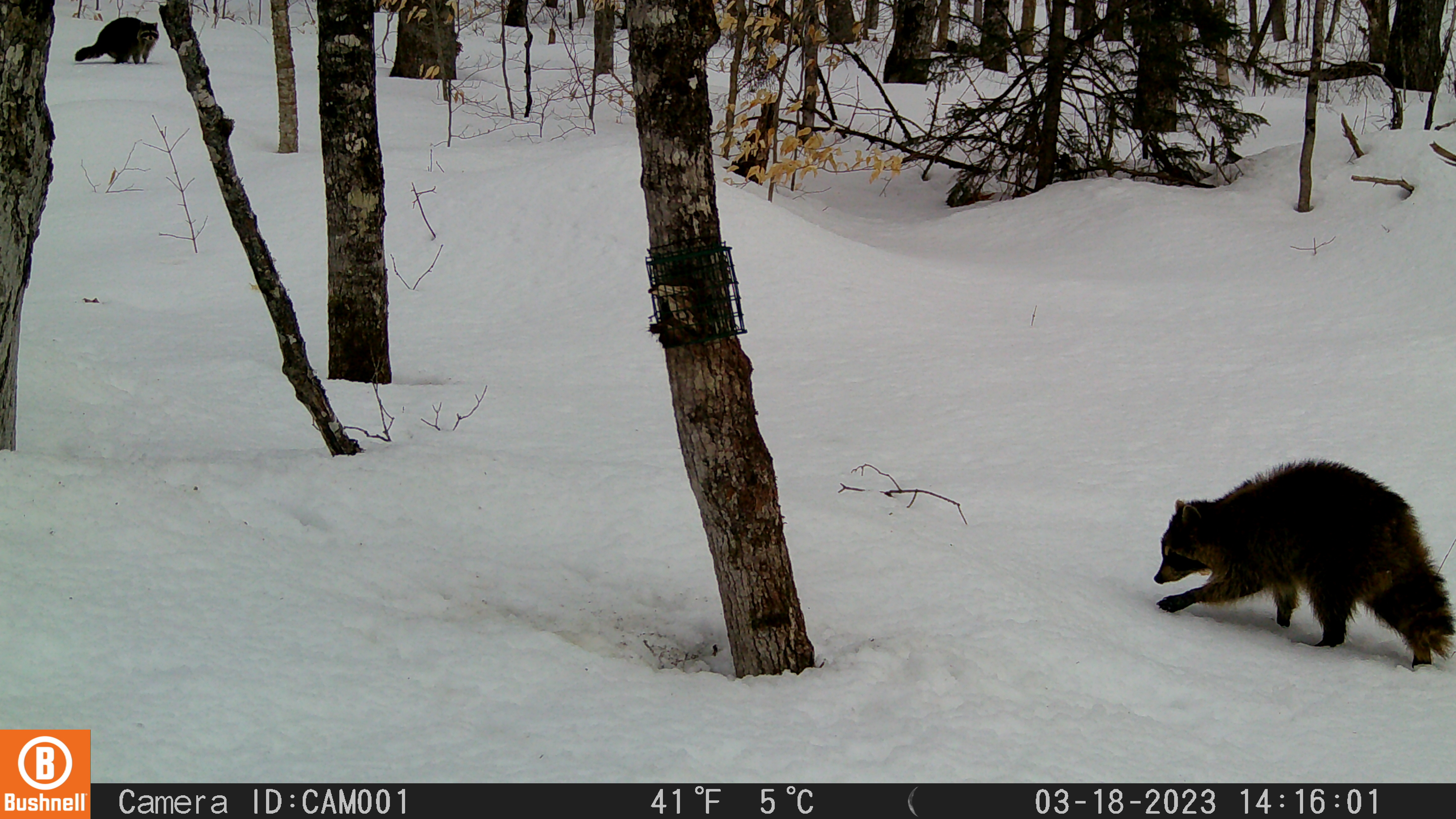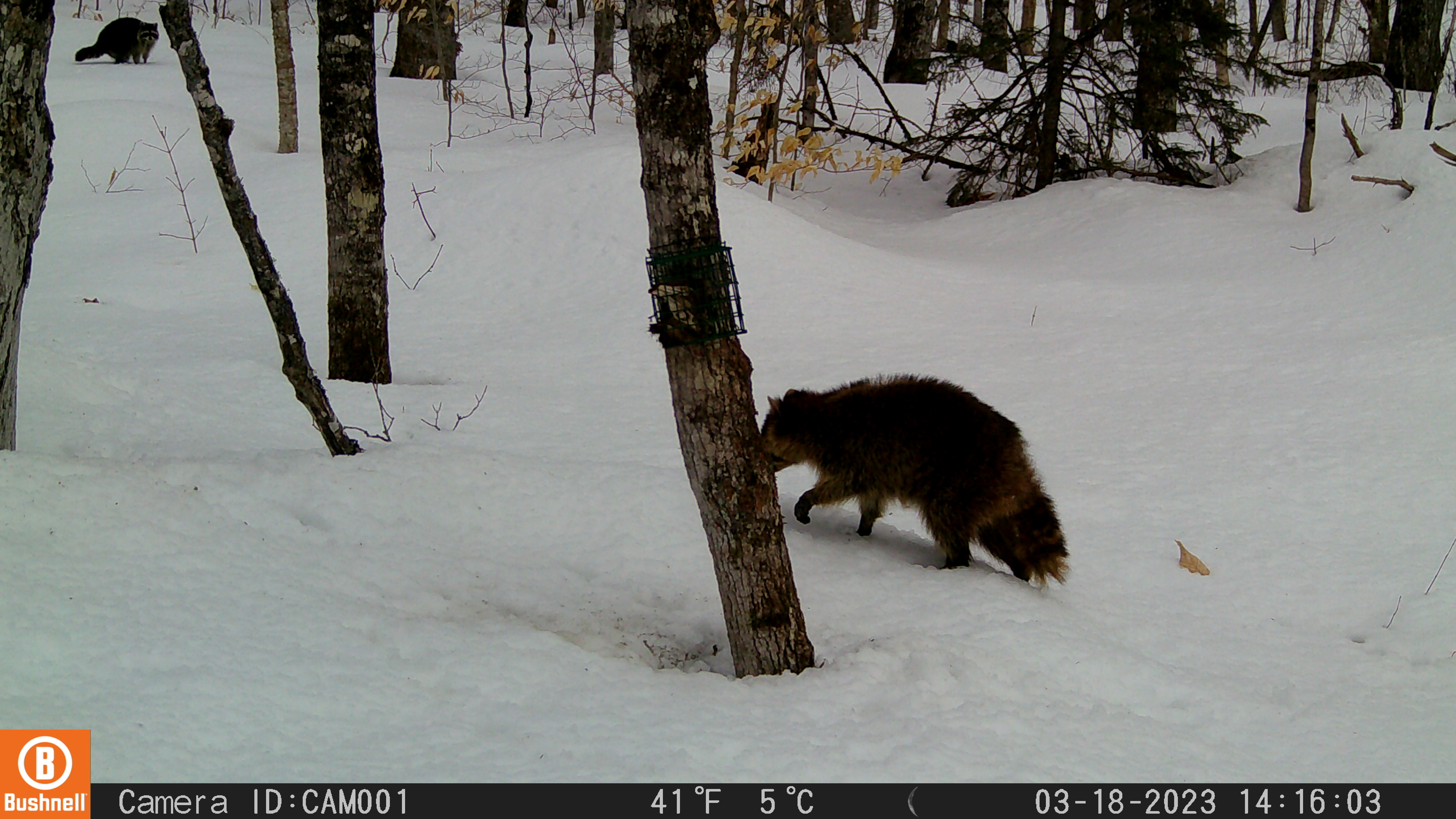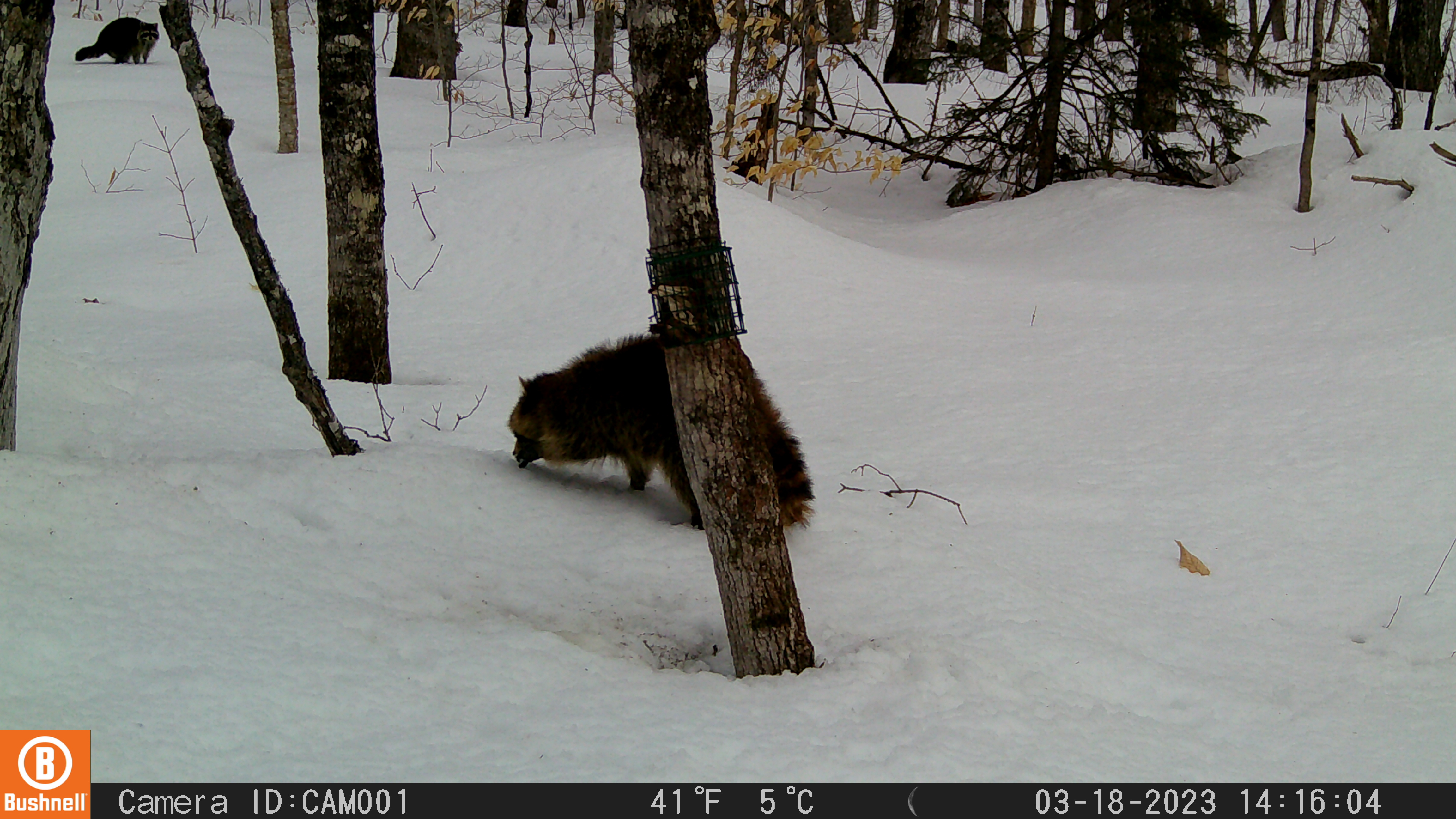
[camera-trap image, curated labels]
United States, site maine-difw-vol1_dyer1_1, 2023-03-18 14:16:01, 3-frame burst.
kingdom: Animalia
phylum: Chordata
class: Mammalia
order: Carnivora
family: Procyonidae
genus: Procyon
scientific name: Procyon lotor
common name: raccoon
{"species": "raccoon (Procyon lotor)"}